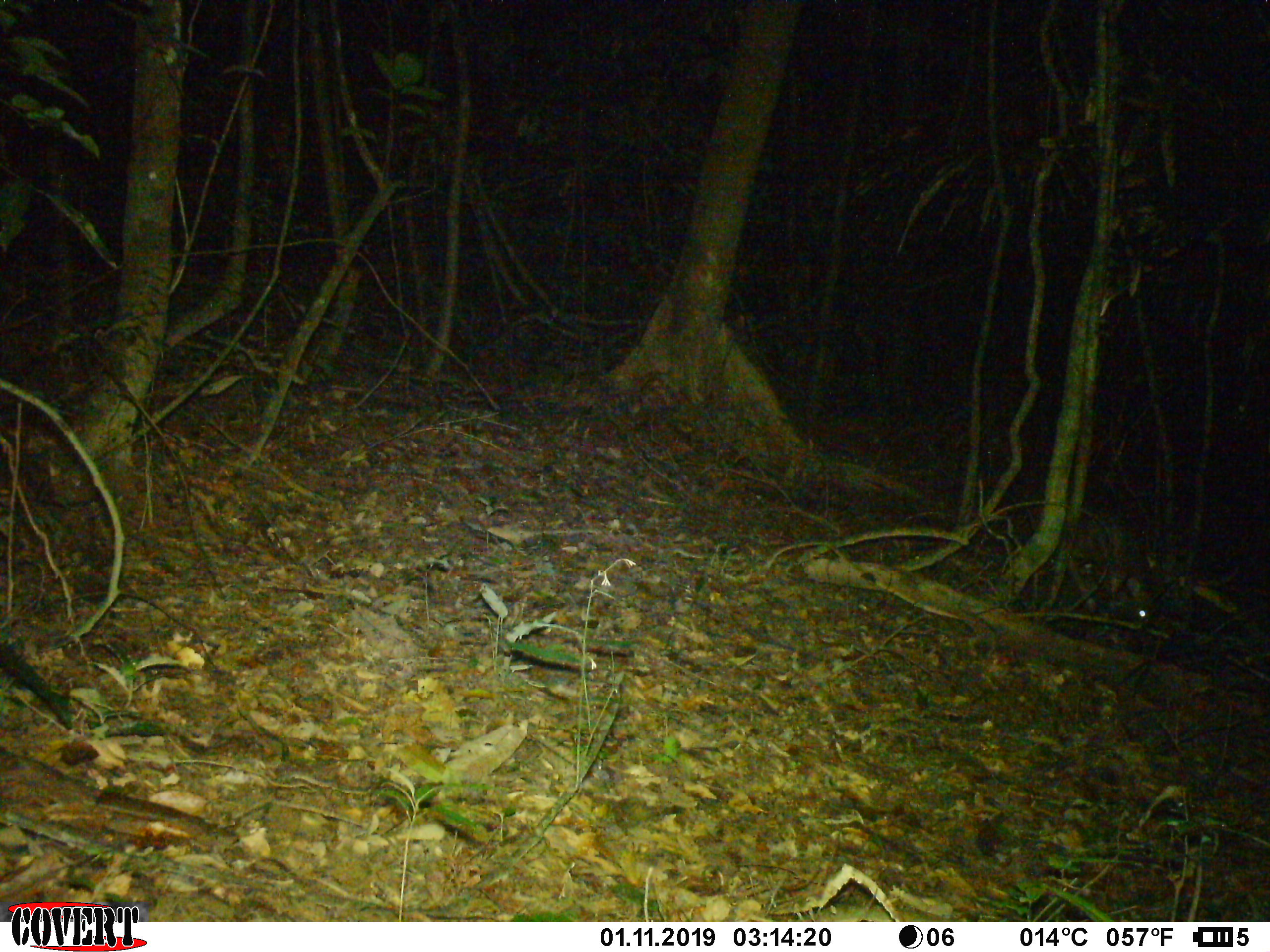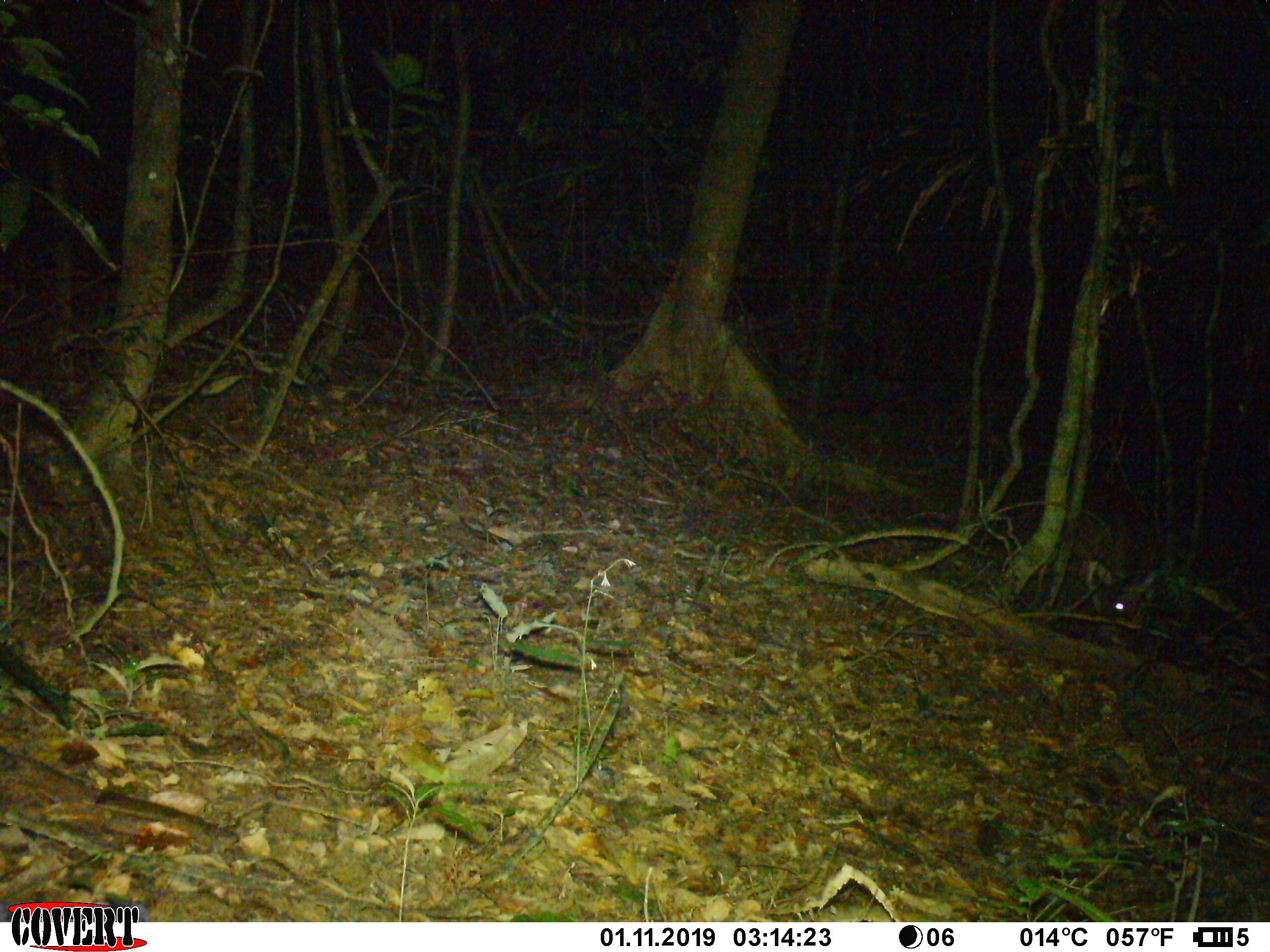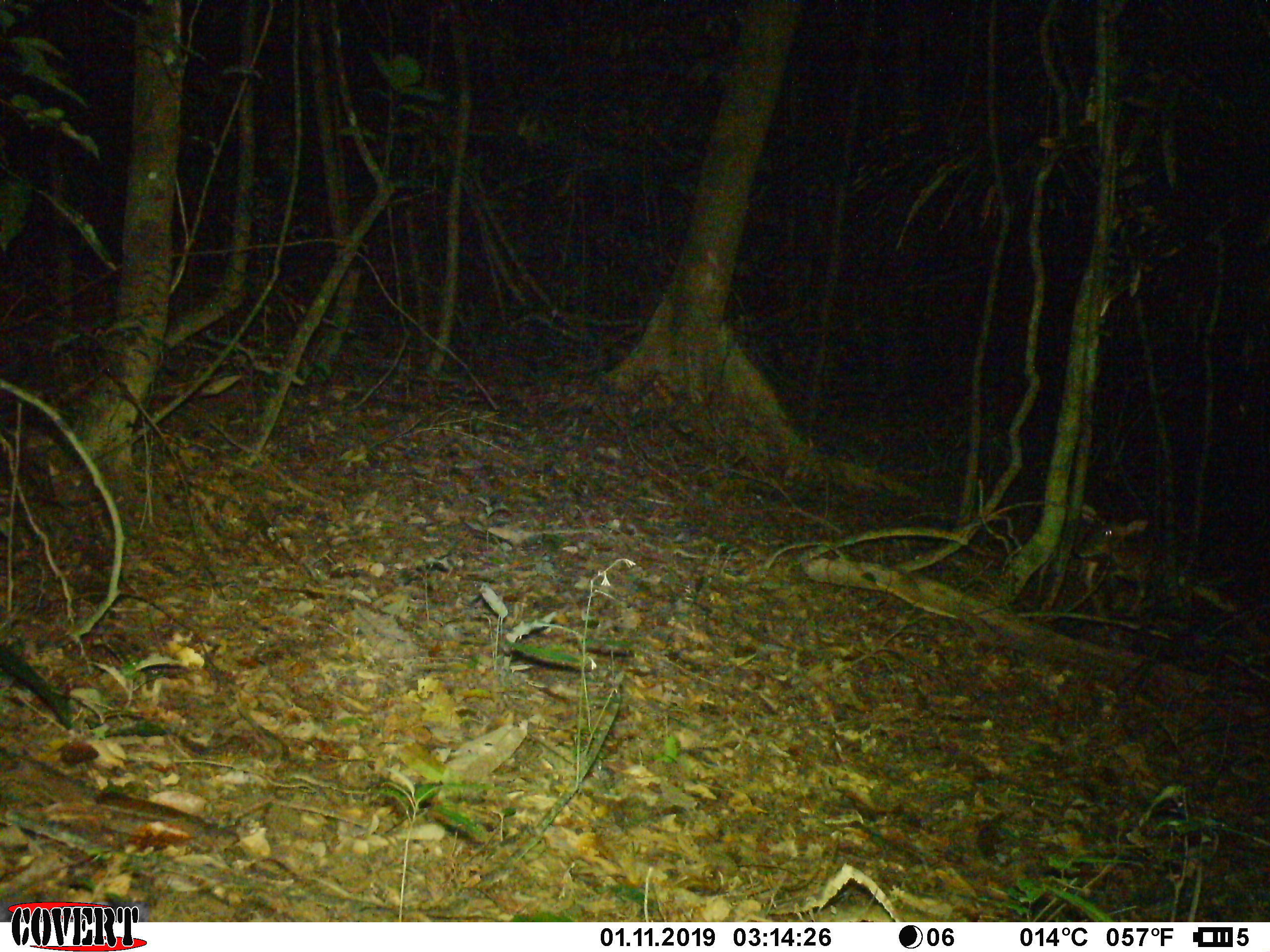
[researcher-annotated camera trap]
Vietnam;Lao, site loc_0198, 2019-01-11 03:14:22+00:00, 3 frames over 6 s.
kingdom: Animalia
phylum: Chordata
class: Mammalia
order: Artiodactyla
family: Cervidae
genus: Muntiacus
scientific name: Muntiacus vuquangensis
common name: large-antlered muntjac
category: large antlered muntjac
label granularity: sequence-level